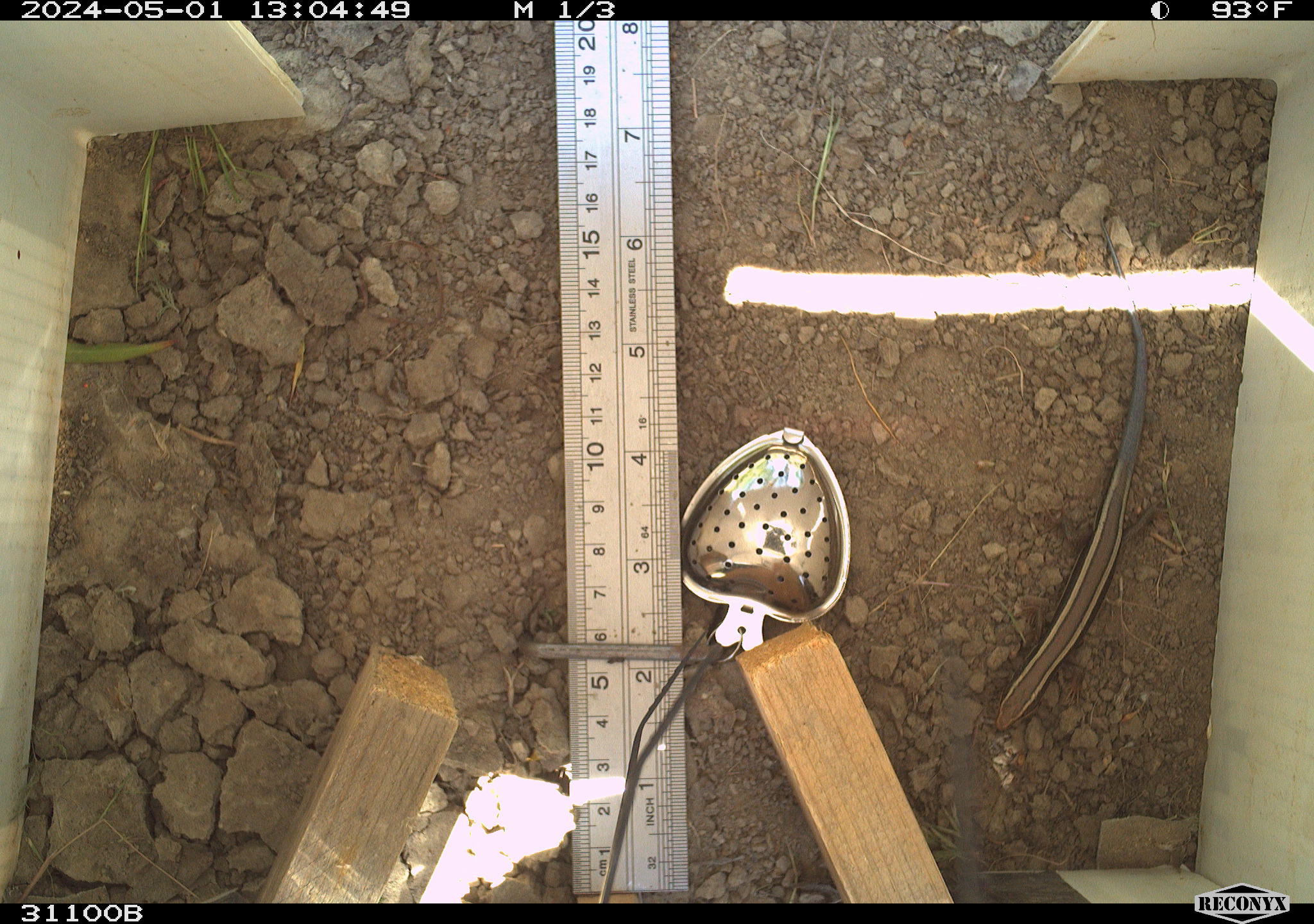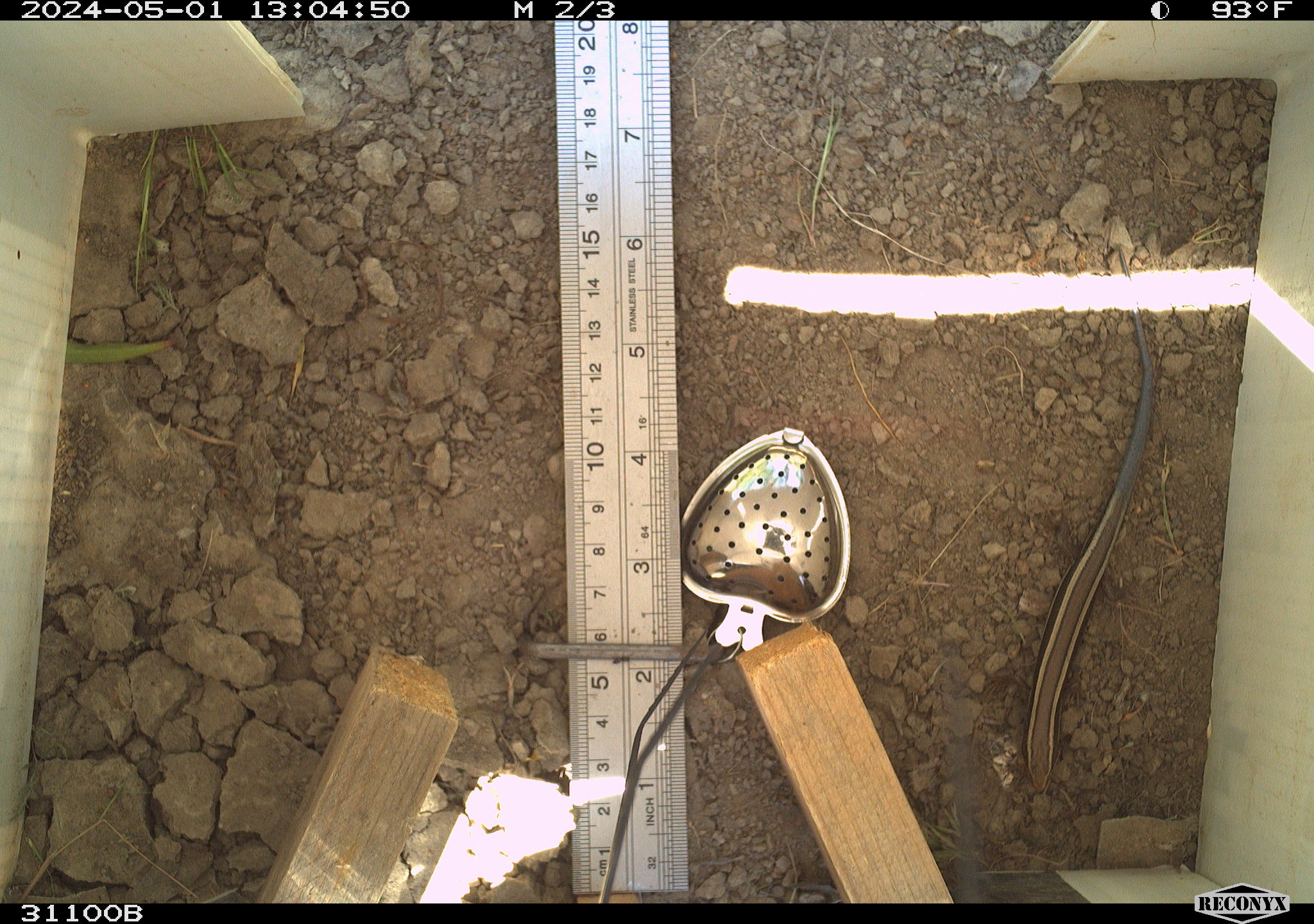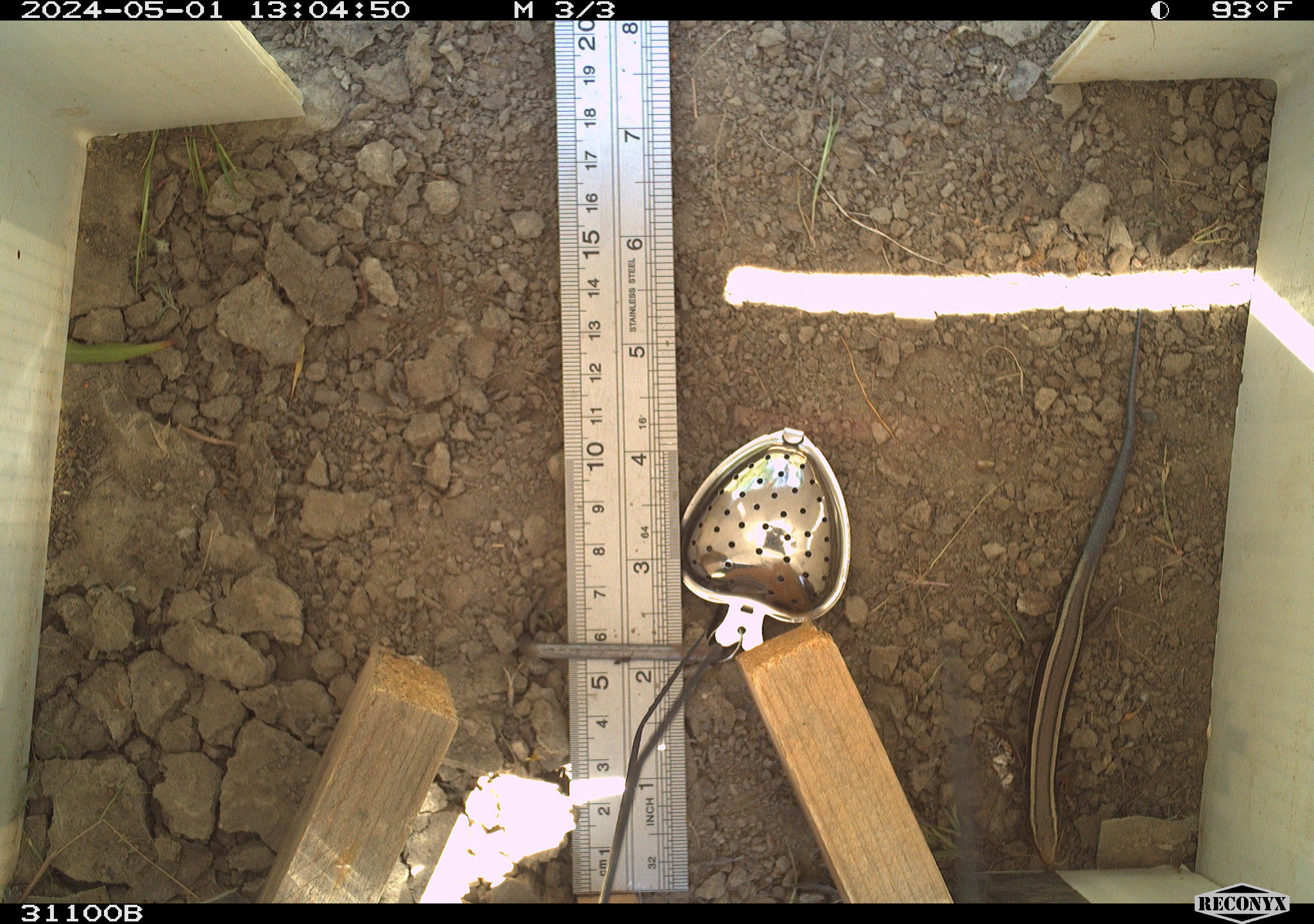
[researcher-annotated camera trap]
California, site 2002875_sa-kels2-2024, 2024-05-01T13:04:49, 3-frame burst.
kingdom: Animalia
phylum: Chordata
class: Reptilia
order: Squamata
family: Scincidae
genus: Plestiodon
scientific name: Plestiodon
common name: blue-tailed skinks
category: plestiodon species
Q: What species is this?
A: Plestiodon species (blue-tailed skinks) (Plestiodon).